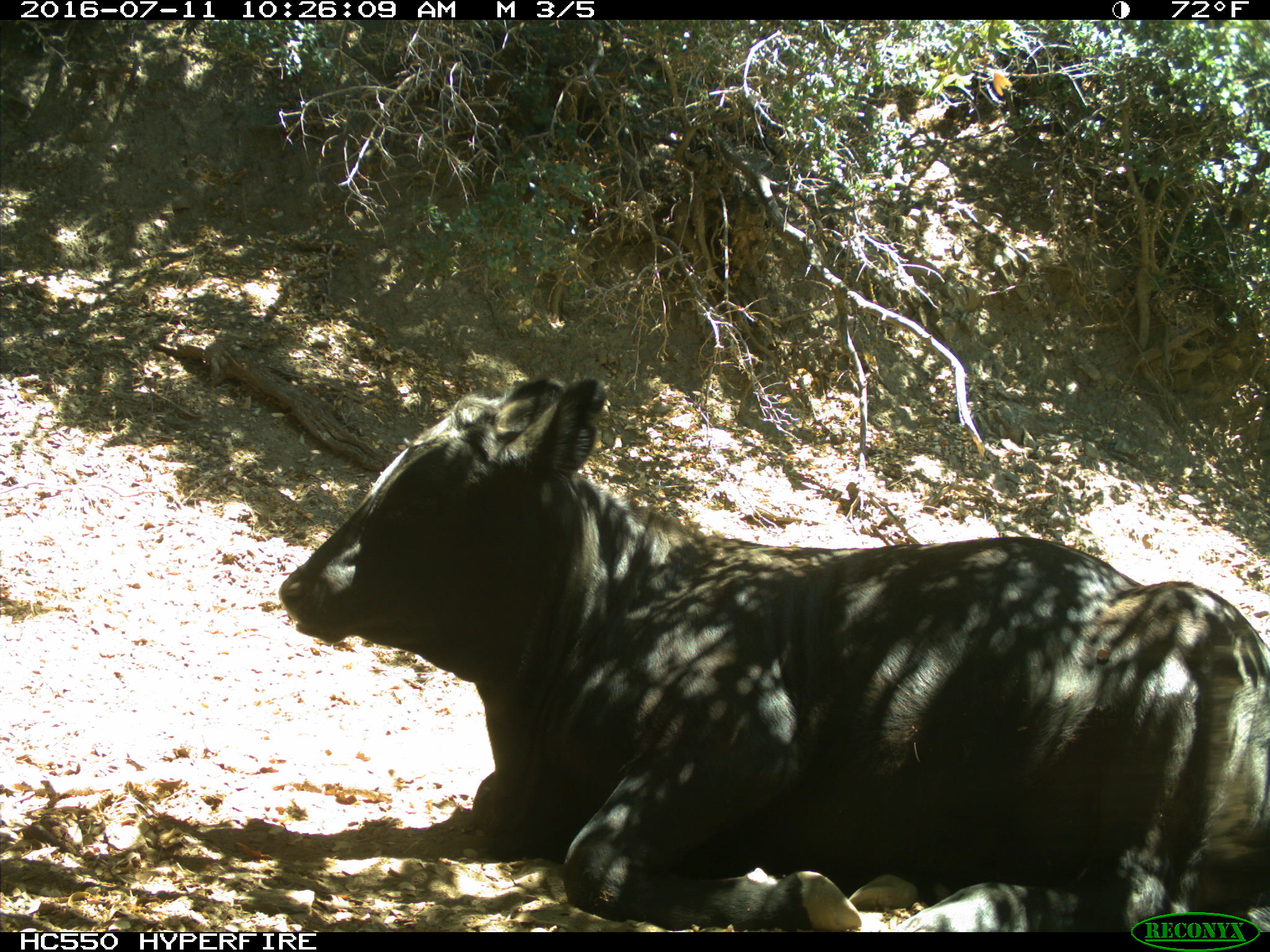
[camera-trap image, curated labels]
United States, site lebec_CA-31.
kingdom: Animalia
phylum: Chordata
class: Mammalia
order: Artiodactyla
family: Bovidae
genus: Bos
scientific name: Bos taurus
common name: domestic cow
Bos taurus (domestic cow).